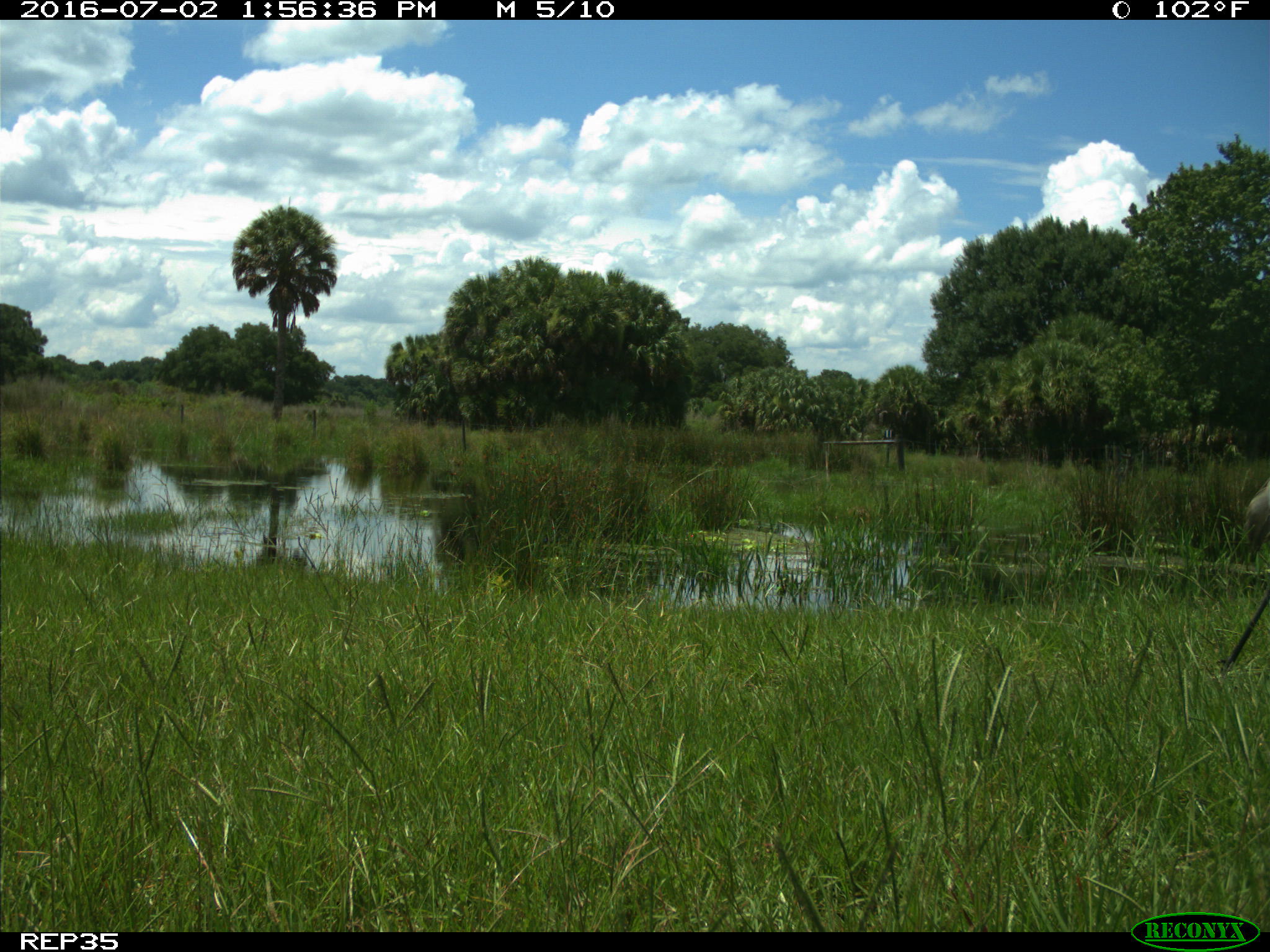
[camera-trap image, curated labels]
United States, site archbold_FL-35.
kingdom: Animalia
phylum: Chordata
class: Aves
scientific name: Aves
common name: birds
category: unidentified bird